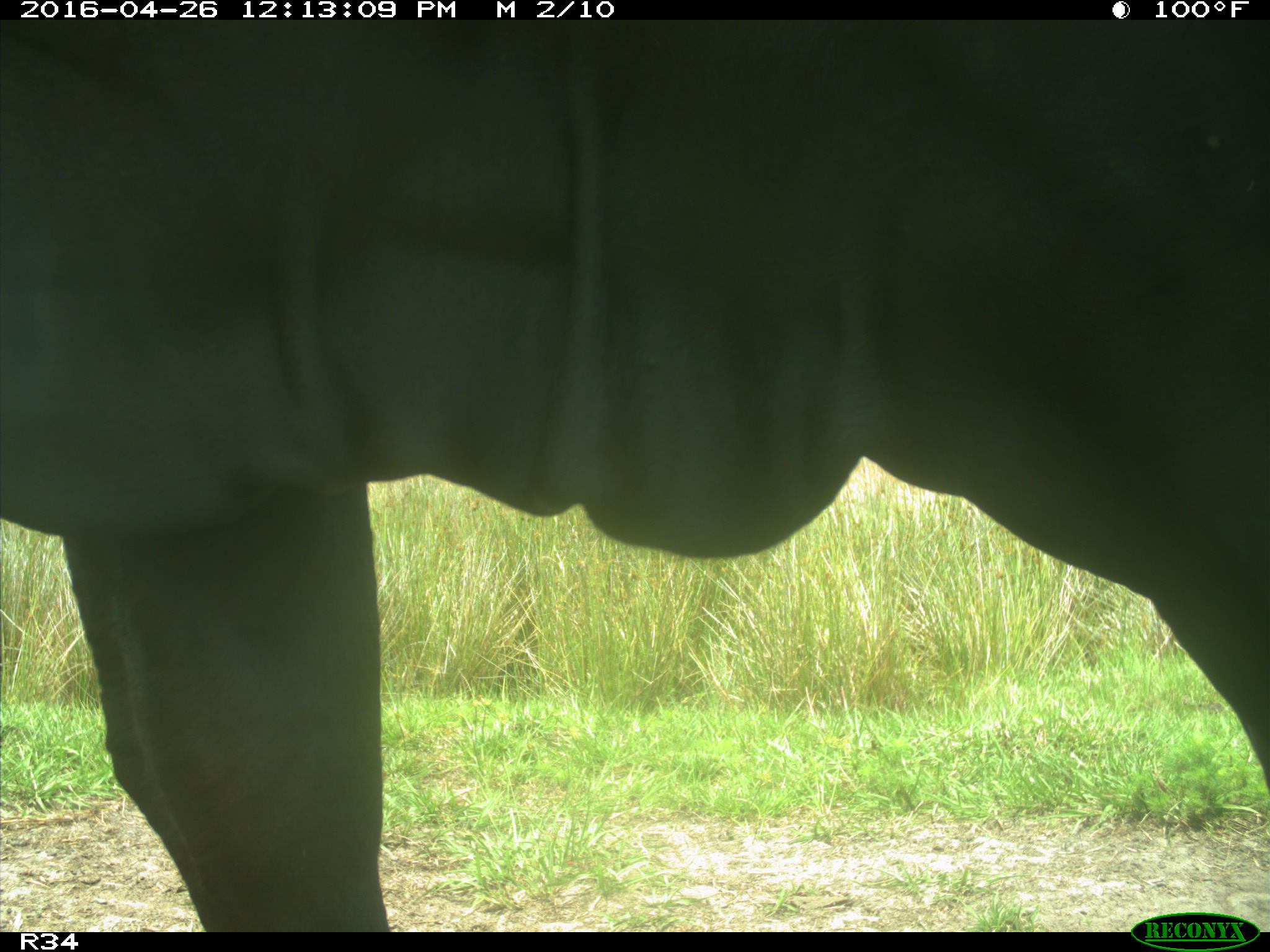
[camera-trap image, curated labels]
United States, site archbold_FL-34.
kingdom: Animalia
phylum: Chordata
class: Mammalia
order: Artiodactyla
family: Bovidae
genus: Bos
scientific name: Bos taurus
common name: domestic cow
Bos taurus (domestic cow).